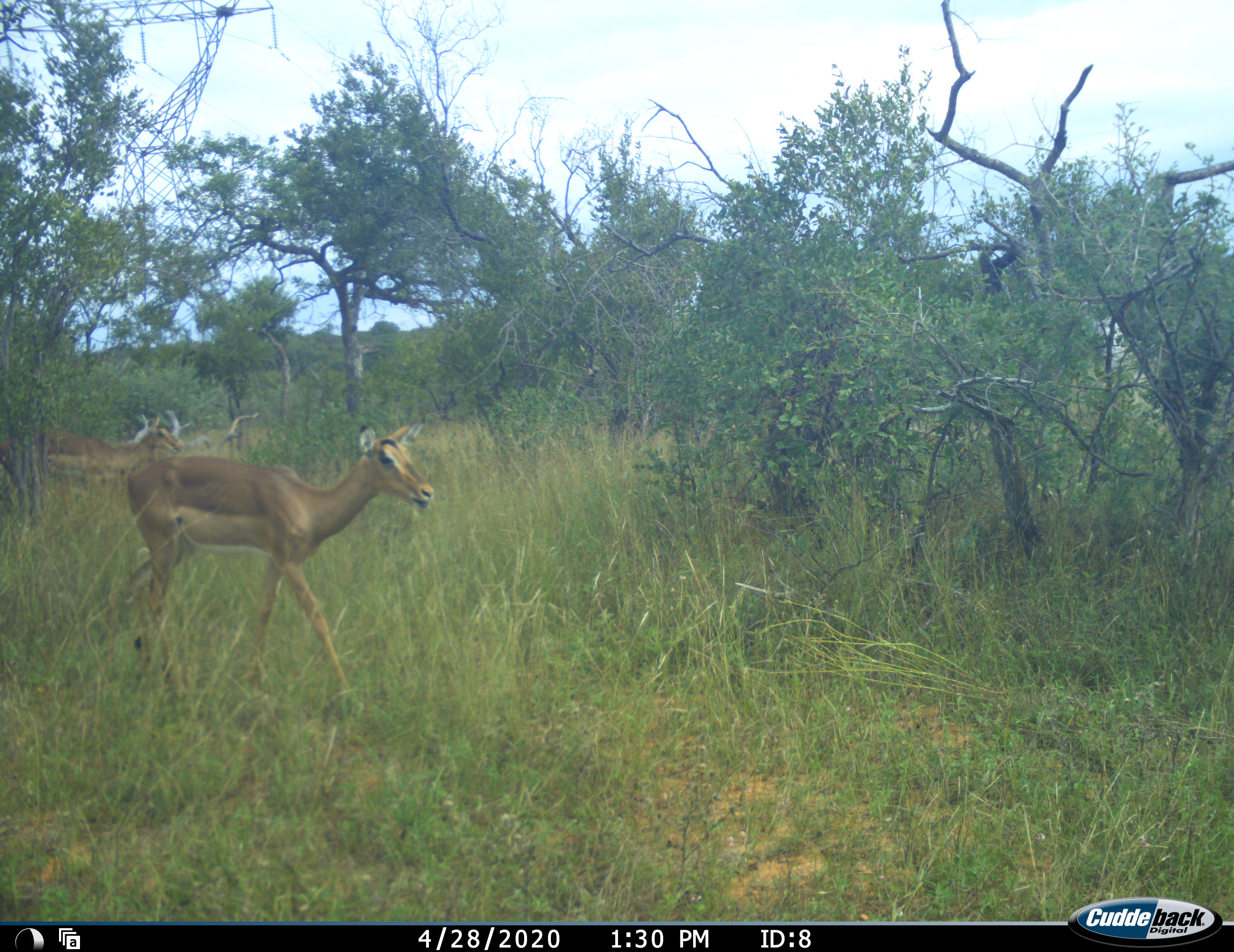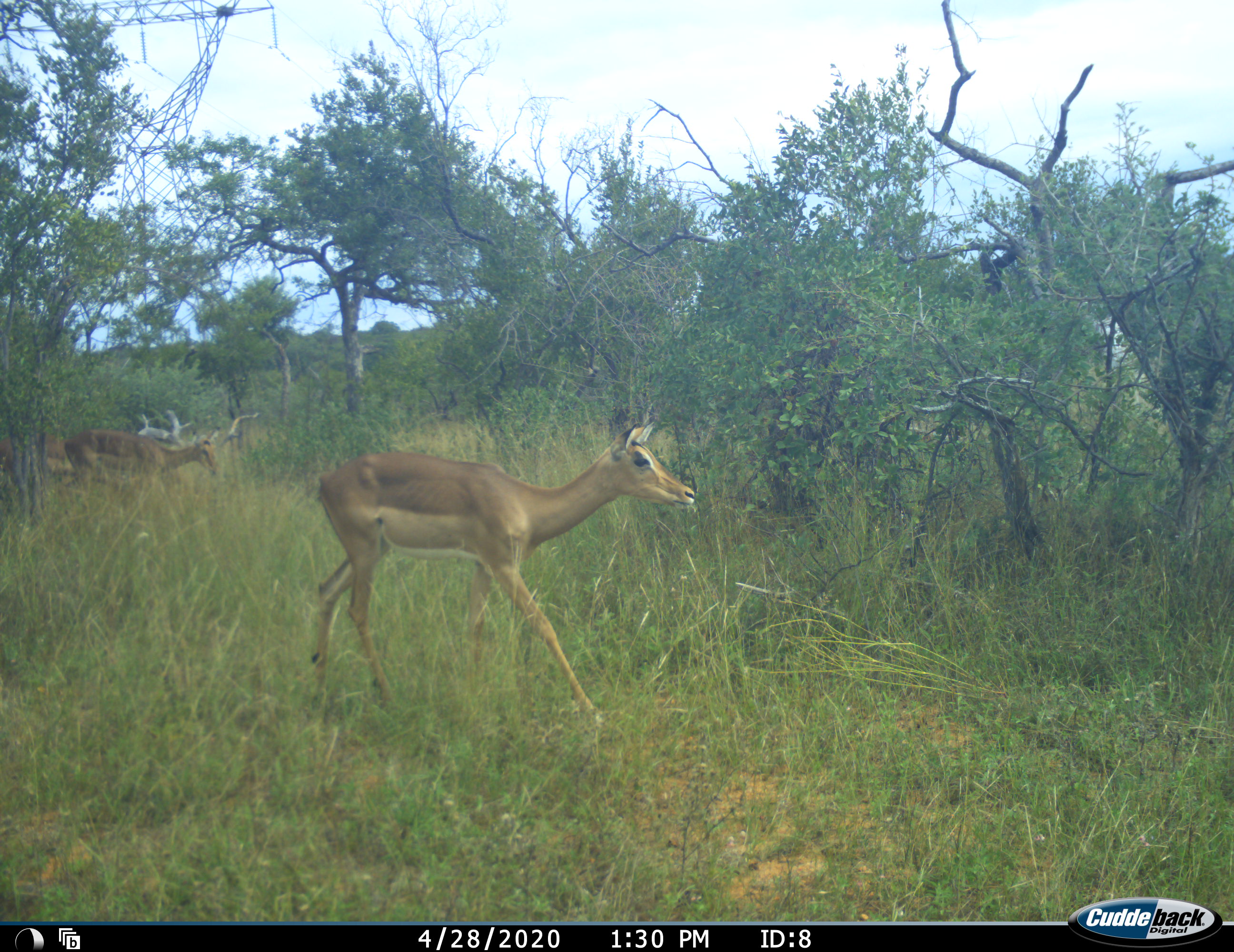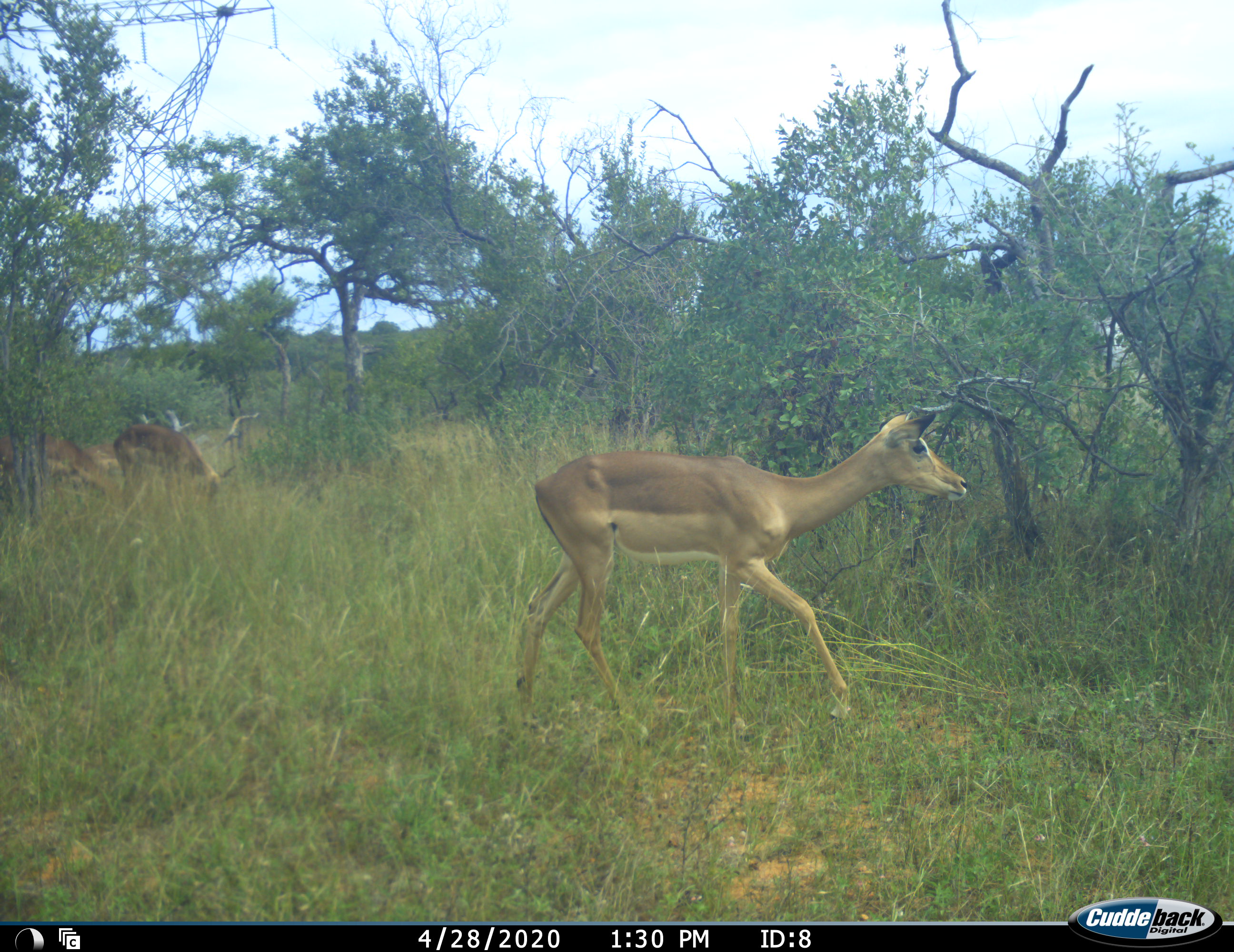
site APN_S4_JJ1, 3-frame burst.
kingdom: Animalia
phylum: Chordata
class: Mammalia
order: Artiodactyla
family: Bovidae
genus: Aepyceros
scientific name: Aepyceros melampus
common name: impala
Impala (Aepyceros melampus), count 4. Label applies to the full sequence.